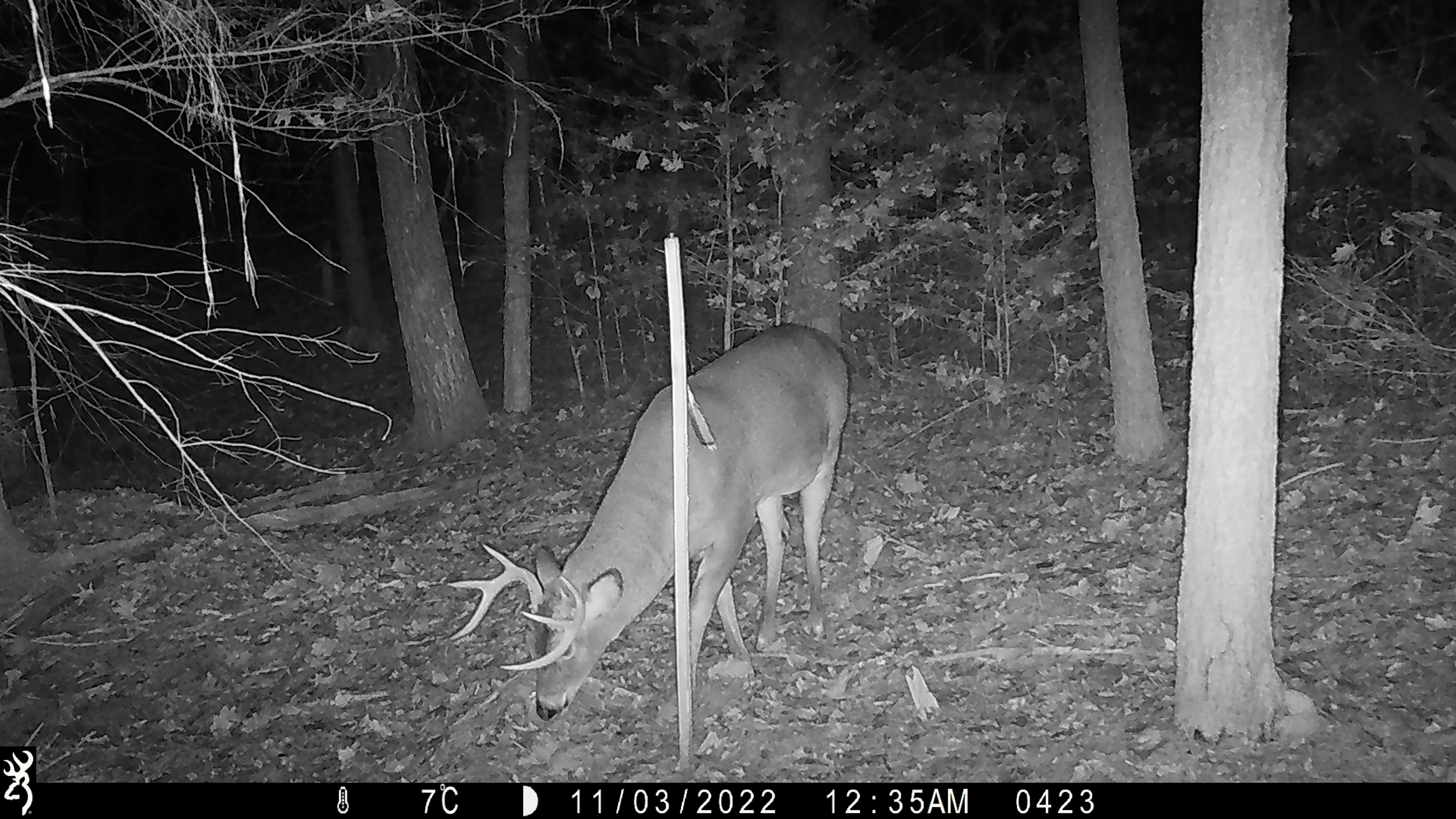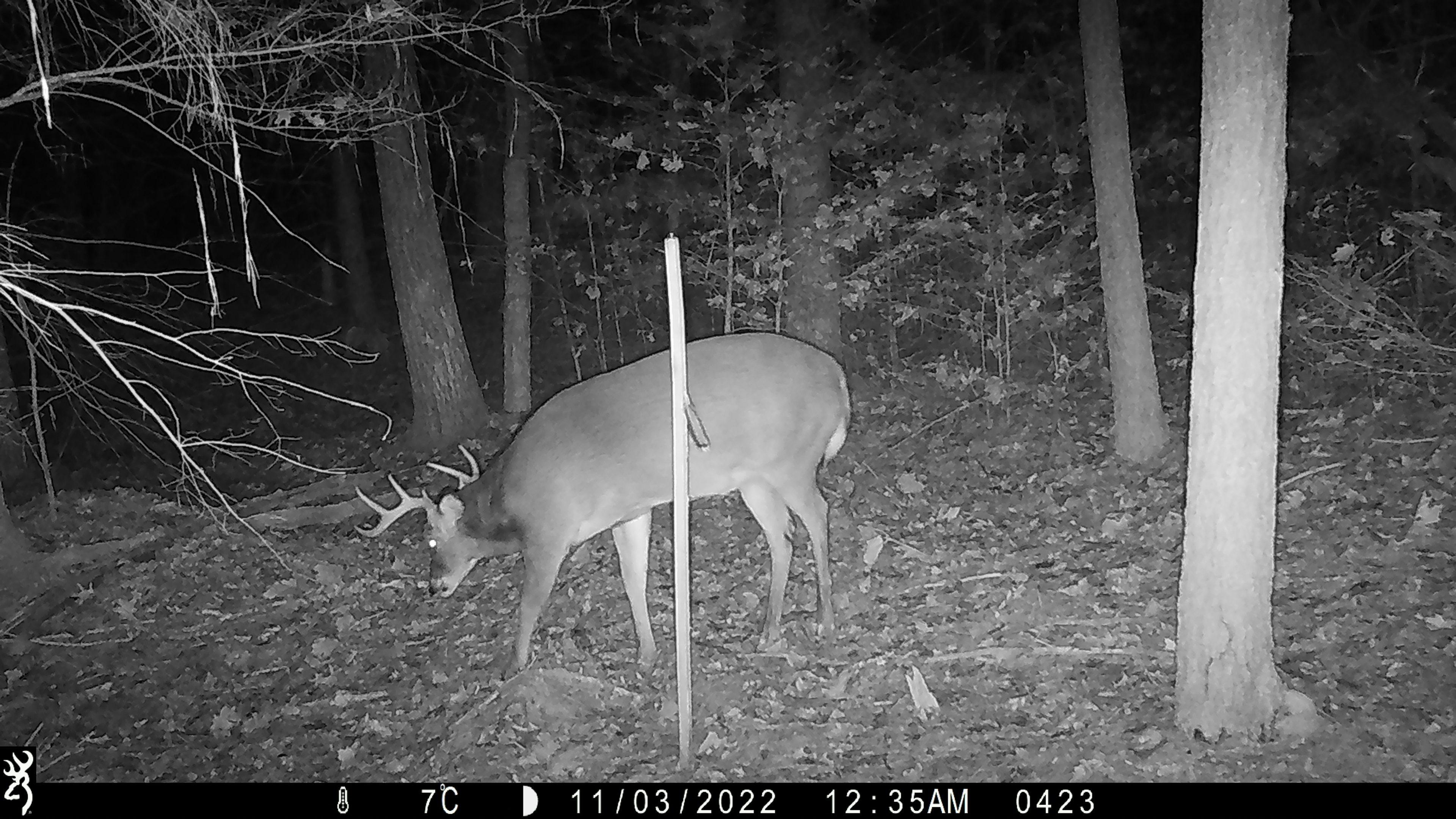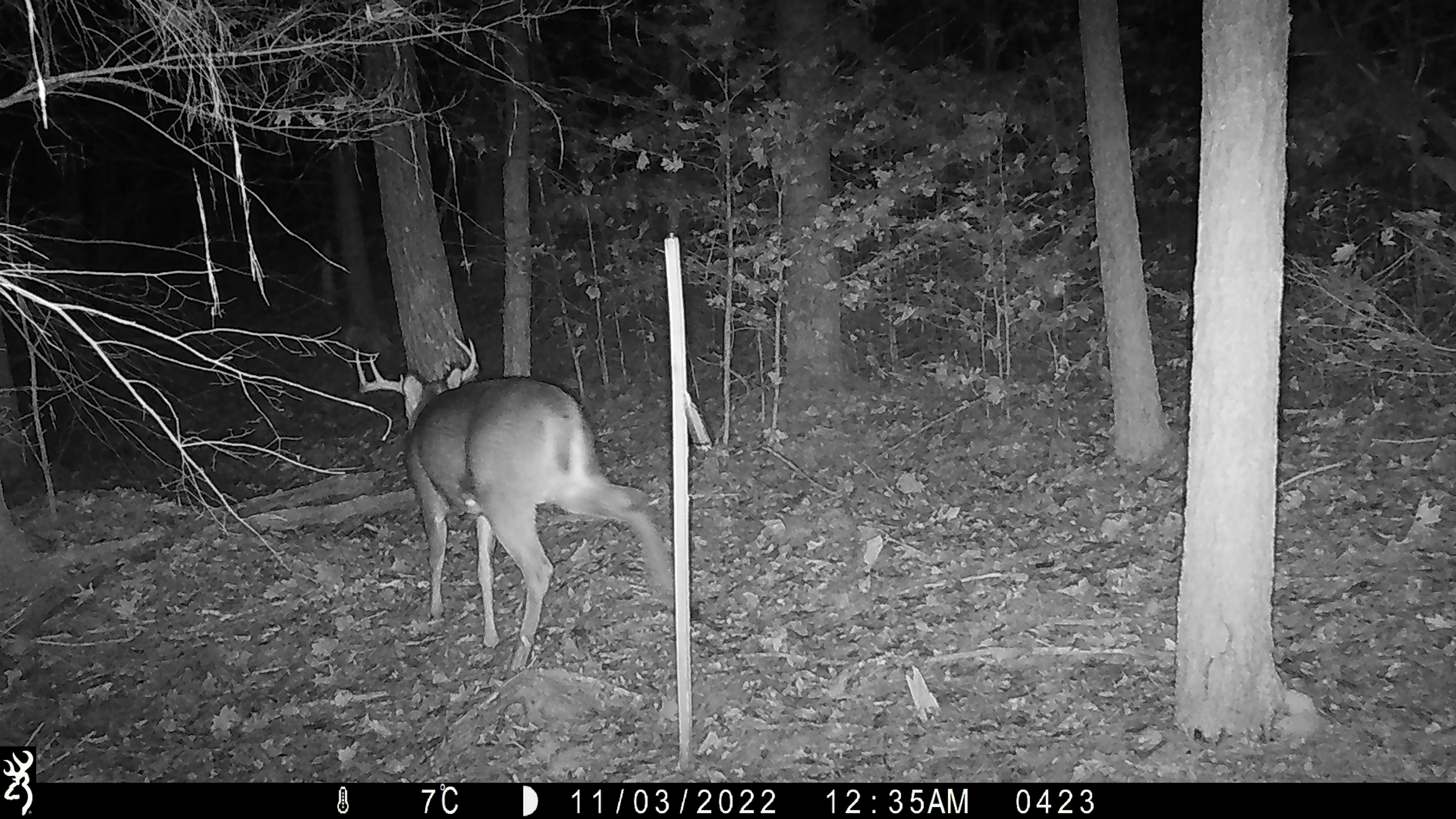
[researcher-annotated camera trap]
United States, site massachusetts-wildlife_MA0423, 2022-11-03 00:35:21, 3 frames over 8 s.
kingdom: Animalia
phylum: Chordata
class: Mammalia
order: Artiodactyla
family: Cervidae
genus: Odocoileus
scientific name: Odocoileus virginianus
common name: white-tailed deer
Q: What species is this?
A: White-tailed deer (Odocoileus virginianus).